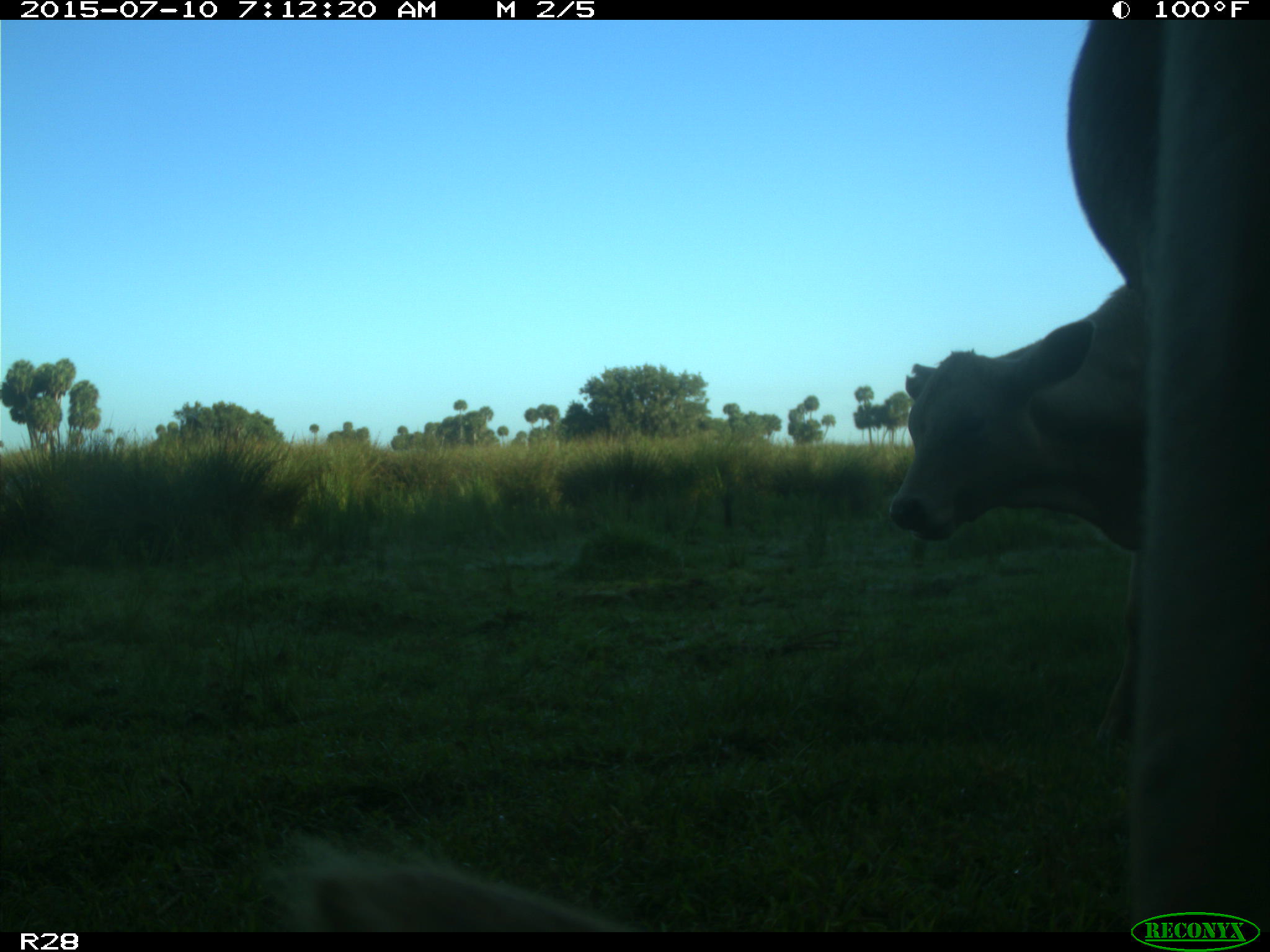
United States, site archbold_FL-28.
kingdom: Animalia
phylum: Chordata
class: Mammalia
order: Artiodactyla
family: Bovidae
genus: Bos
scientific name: Bos taurus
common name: domestic cow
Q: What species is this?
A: Bos taurus (domestic cow).